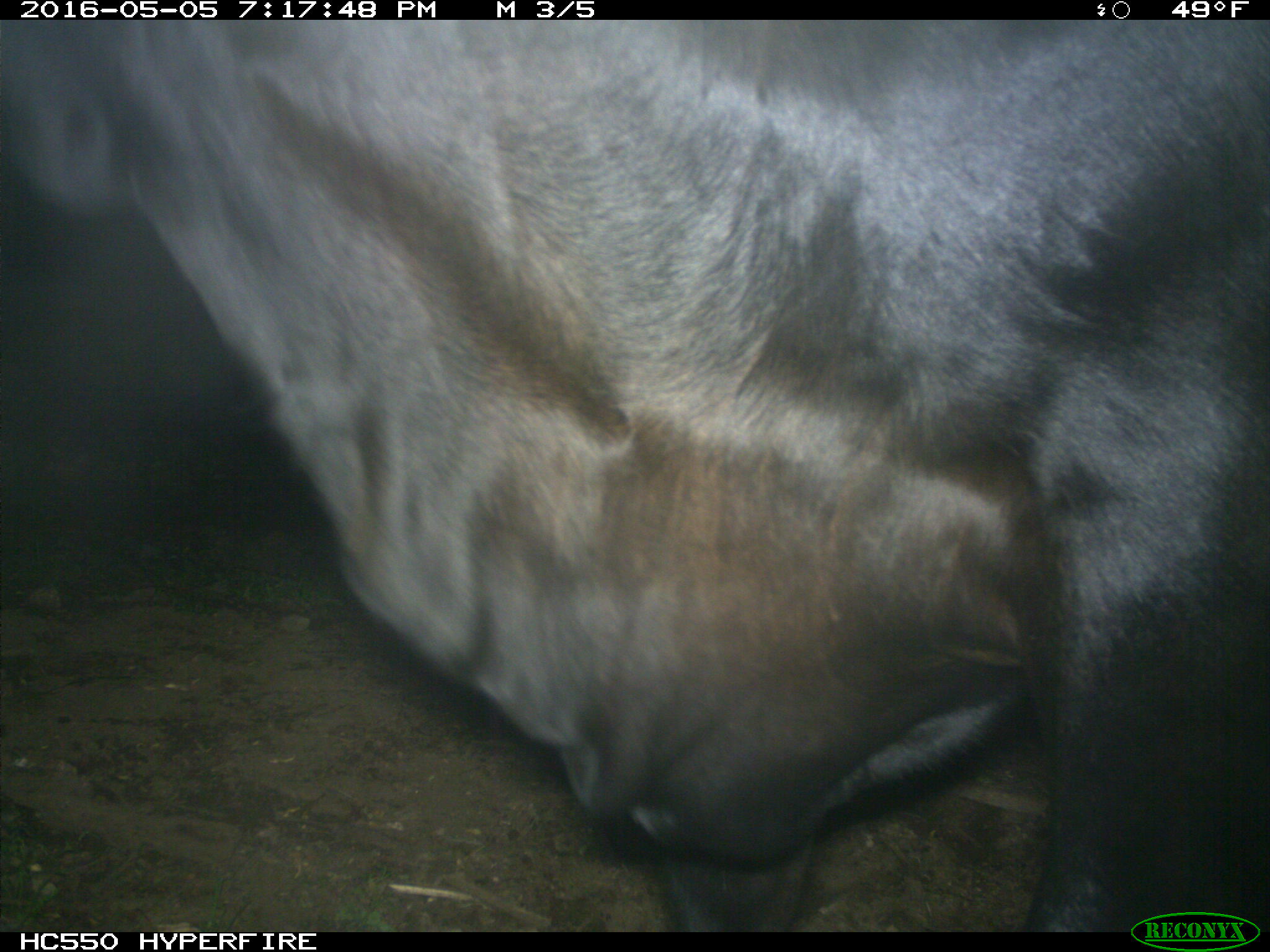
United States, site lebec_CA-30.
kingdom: Animalia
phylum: Chordata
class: Mammalia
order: Artiodactyla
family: Bovidae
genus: Bos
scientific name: Bos taurus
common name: domestic cow